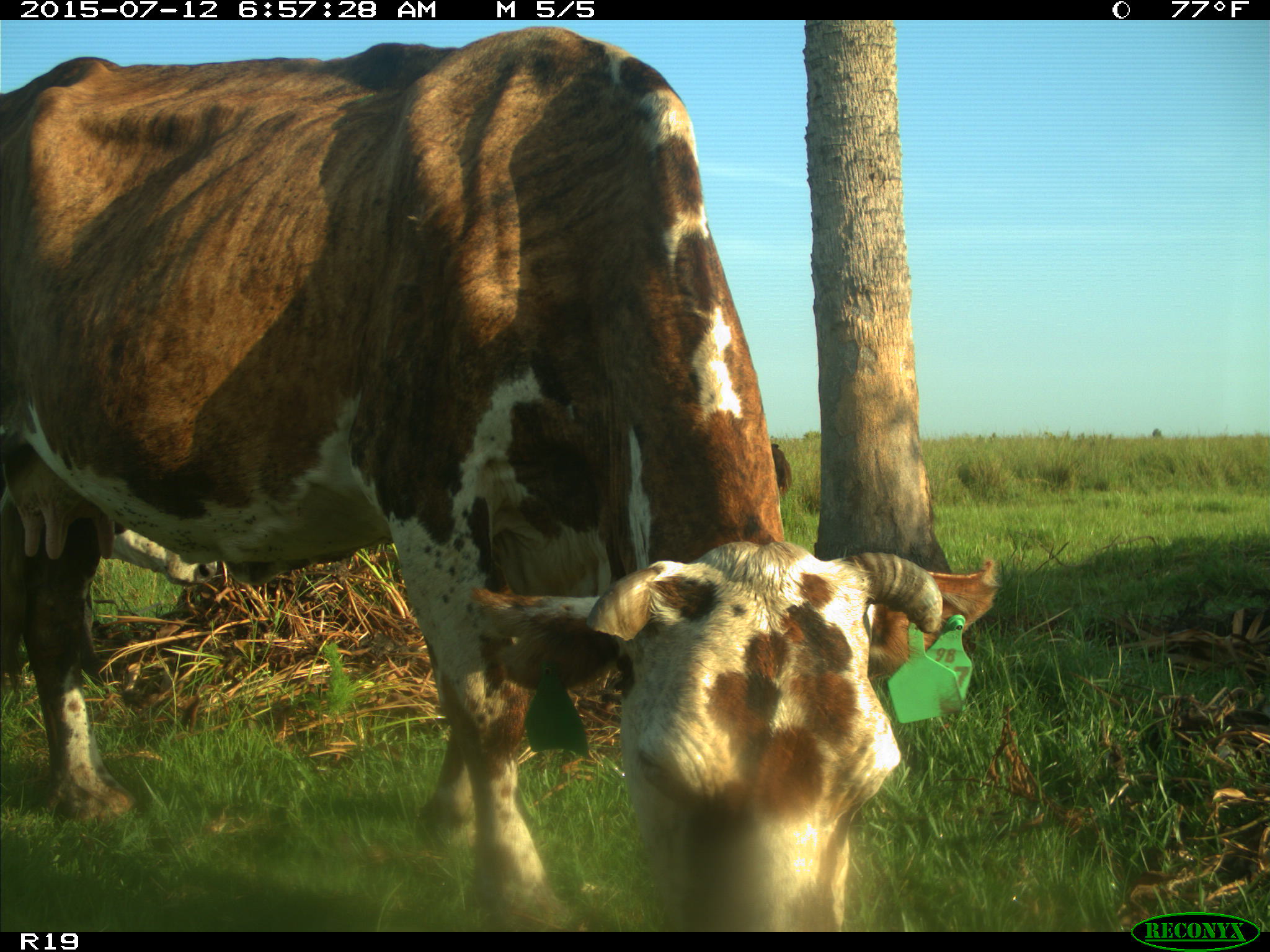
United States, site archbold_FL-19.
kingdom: Animalia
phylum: Chordata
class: Mammalia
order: Artiodactyla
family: Bovidae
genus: Bos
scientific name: Bos taurus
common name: domestic cow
Bos taurus (domestic cow).